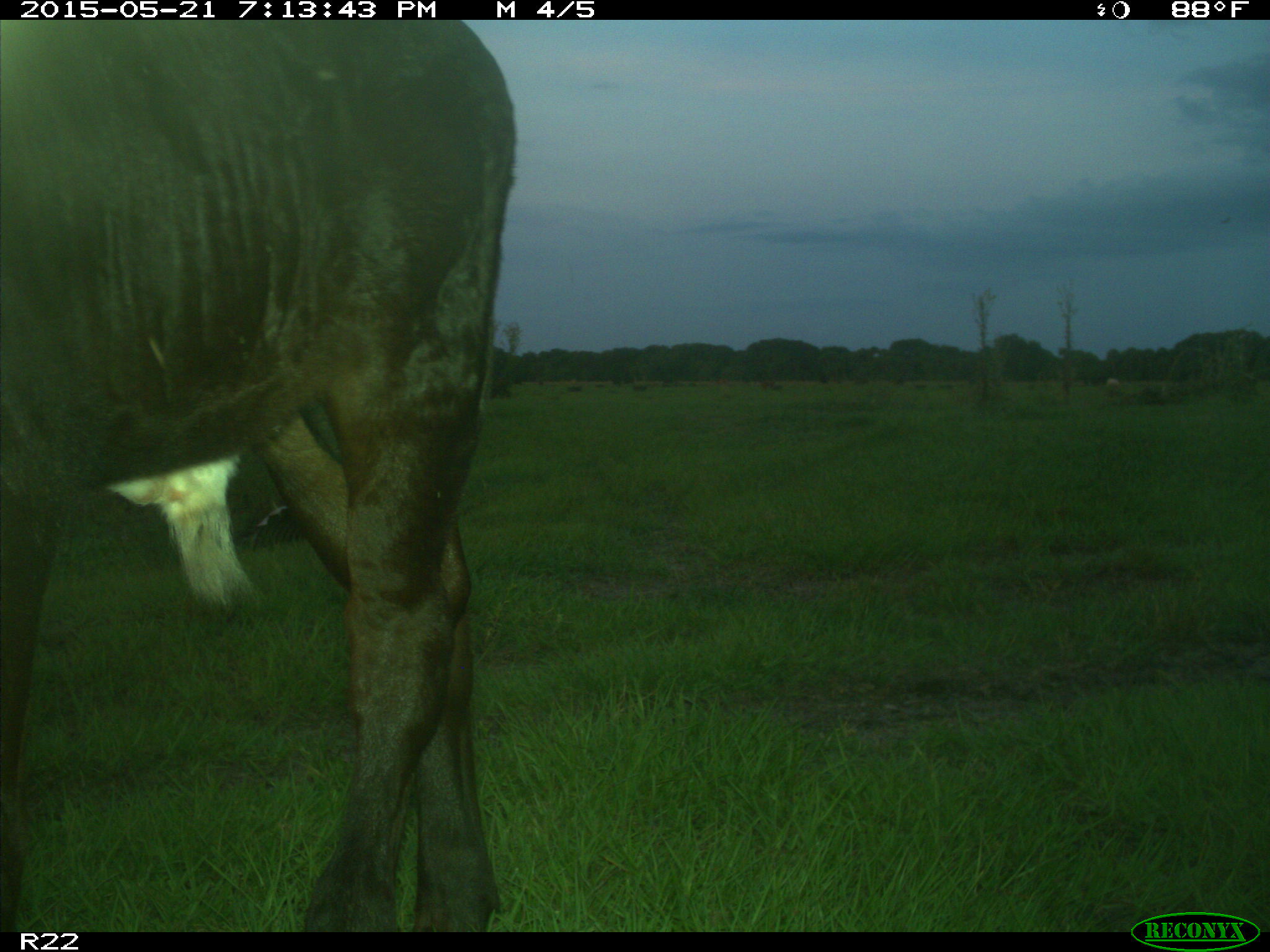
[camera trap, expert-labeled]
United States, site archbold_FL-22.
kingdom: Animalia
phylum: Chordata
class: Mammalia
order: Artiodactyla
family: Bovidae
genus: Bos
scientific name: Bos taurus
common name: domestic cow